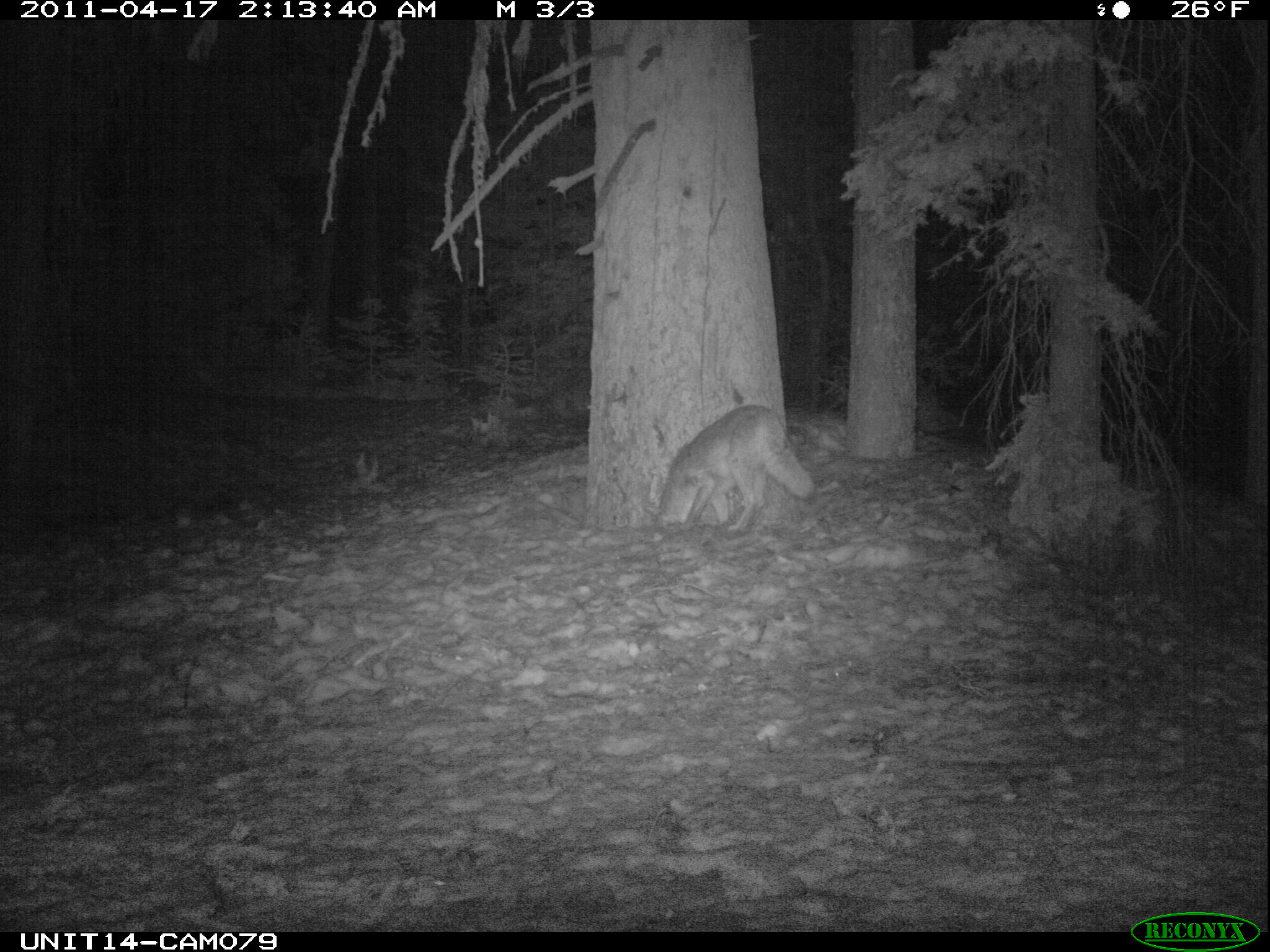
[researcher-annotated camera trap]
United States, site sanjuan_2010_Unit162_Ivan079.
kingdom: Animalia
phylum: Chordata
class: Mammalia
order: Carnivora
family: Canidae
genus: Canis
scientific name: Canis latrans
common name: coyote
Canis latrans (coyote).